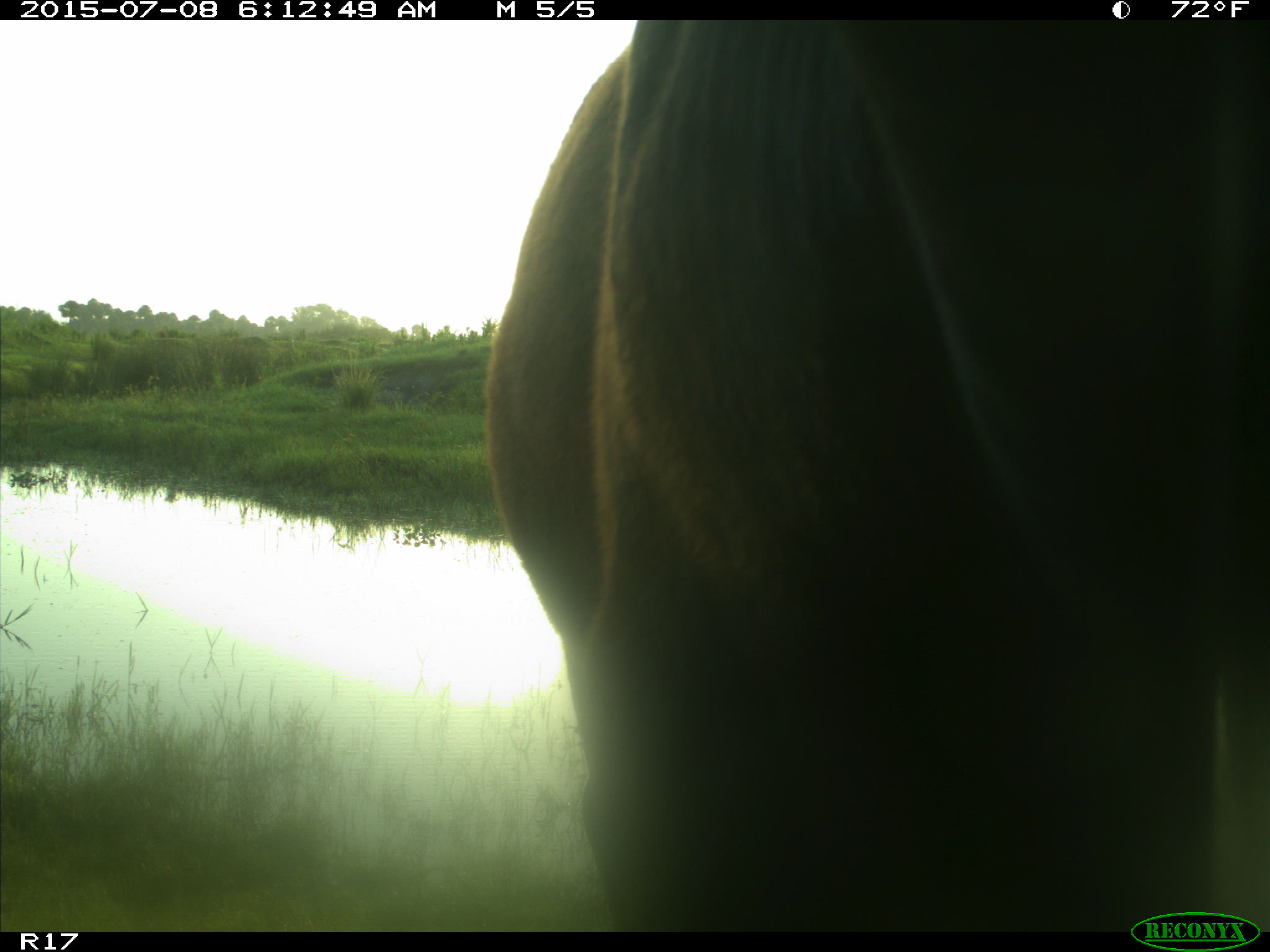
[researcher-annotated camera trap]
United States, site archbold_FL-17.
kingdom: Animalia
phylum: Chordata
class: Mammalia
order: Artiodactyla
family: Bovidae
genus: Bos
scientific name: Bos taurus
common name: domestic cow